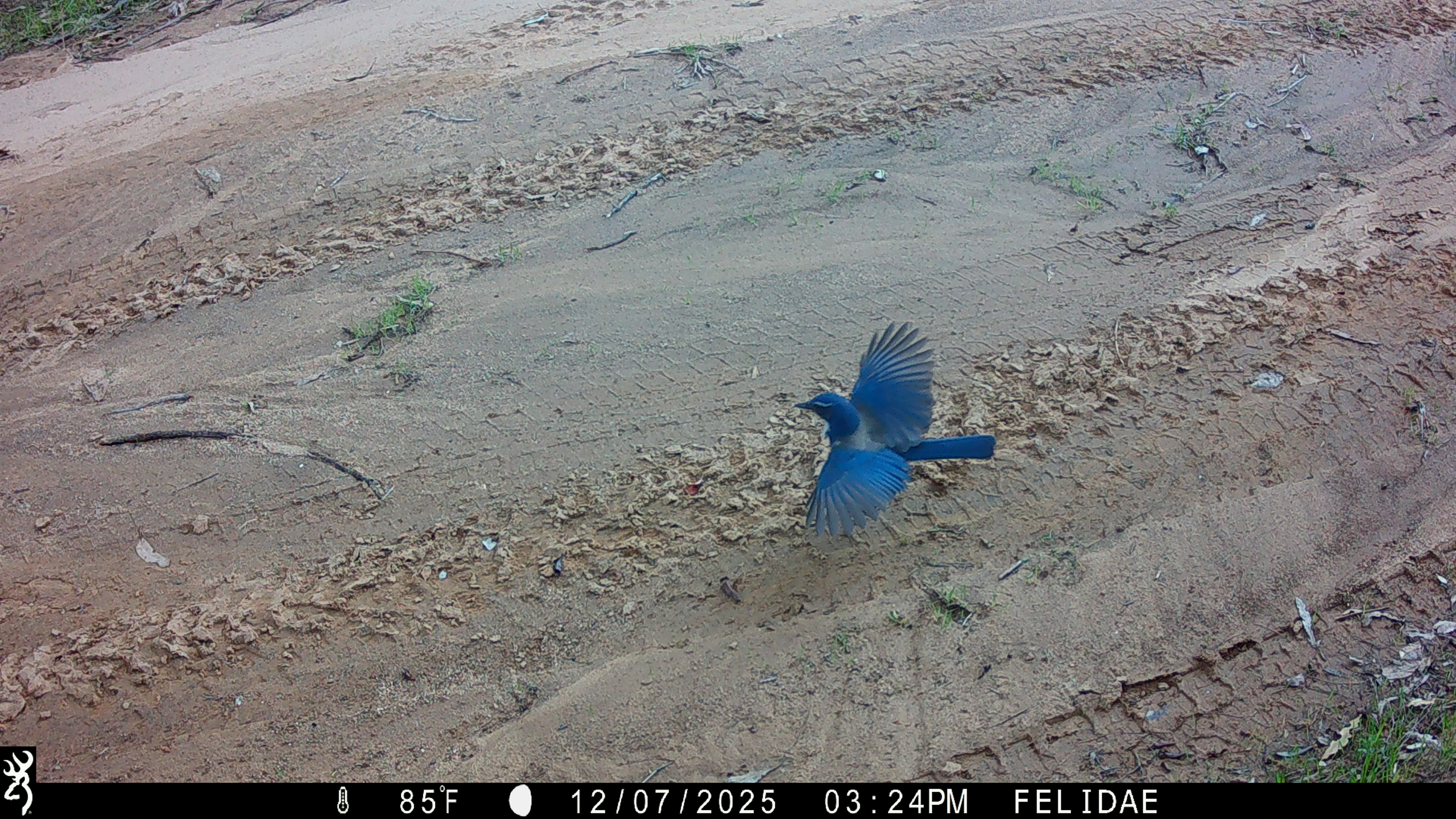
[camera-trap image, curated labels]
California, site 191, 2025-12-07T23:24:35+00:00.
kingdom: Animalia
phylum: Chordata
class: Aves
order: Passeriformes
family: Corvidae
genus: Aphelocoma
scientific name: Aphelocoma californica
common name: california scrub jay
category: western scrub-jay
Western scrub-jay (california scrub jay) (Aphelocoma californica).